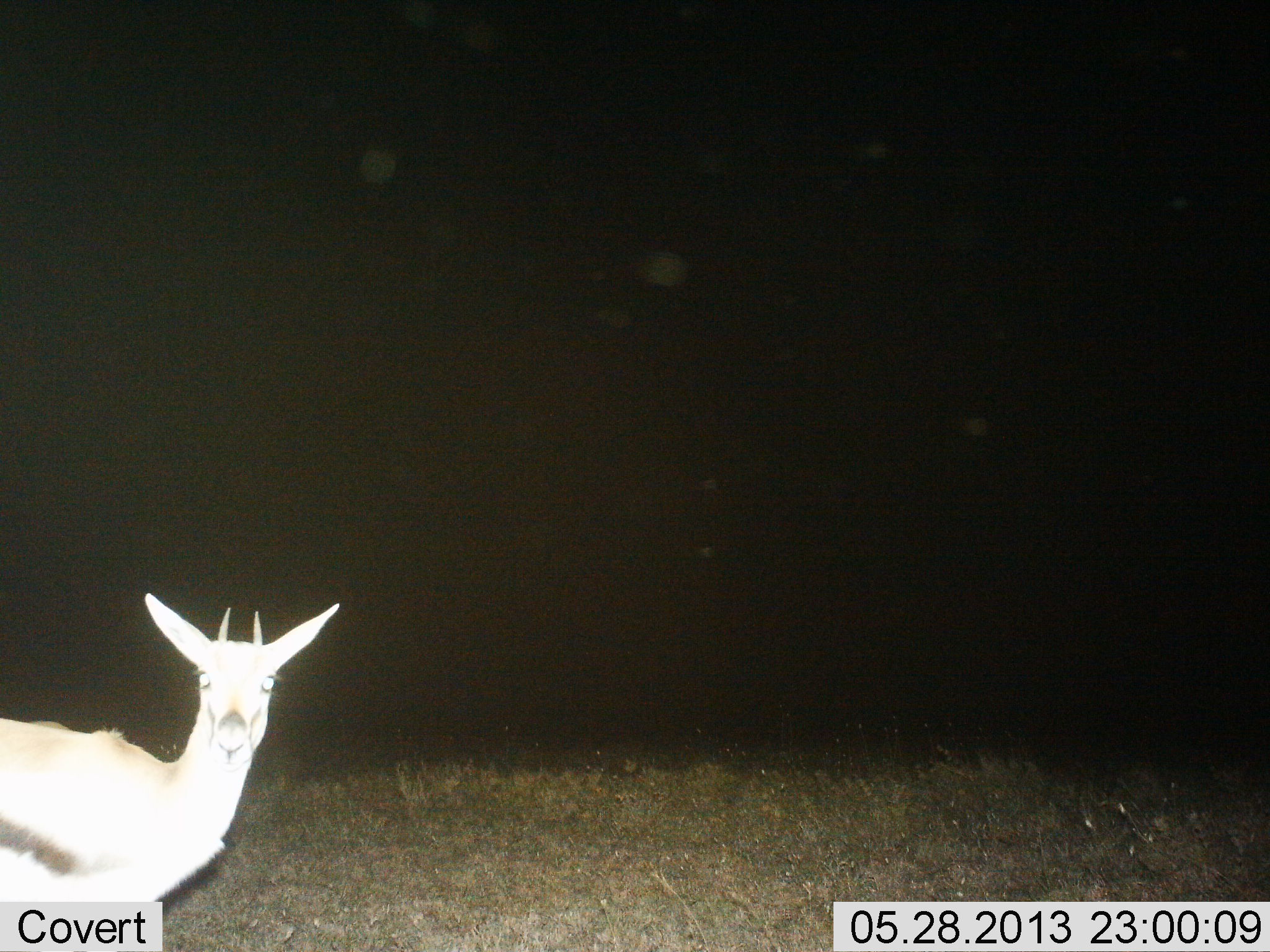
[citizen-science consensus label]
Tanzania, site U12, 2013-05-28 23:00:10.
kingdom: Animalia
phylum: Chordata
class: Mammalia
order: Artiodactyla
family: Bovidae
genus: Eudorcas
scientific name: Eudorcas thomsonii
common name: thomson's gazelle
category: gazellethomsons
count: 1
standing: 97%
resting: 0%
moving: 3%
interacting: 0%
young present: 0%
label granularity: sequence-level